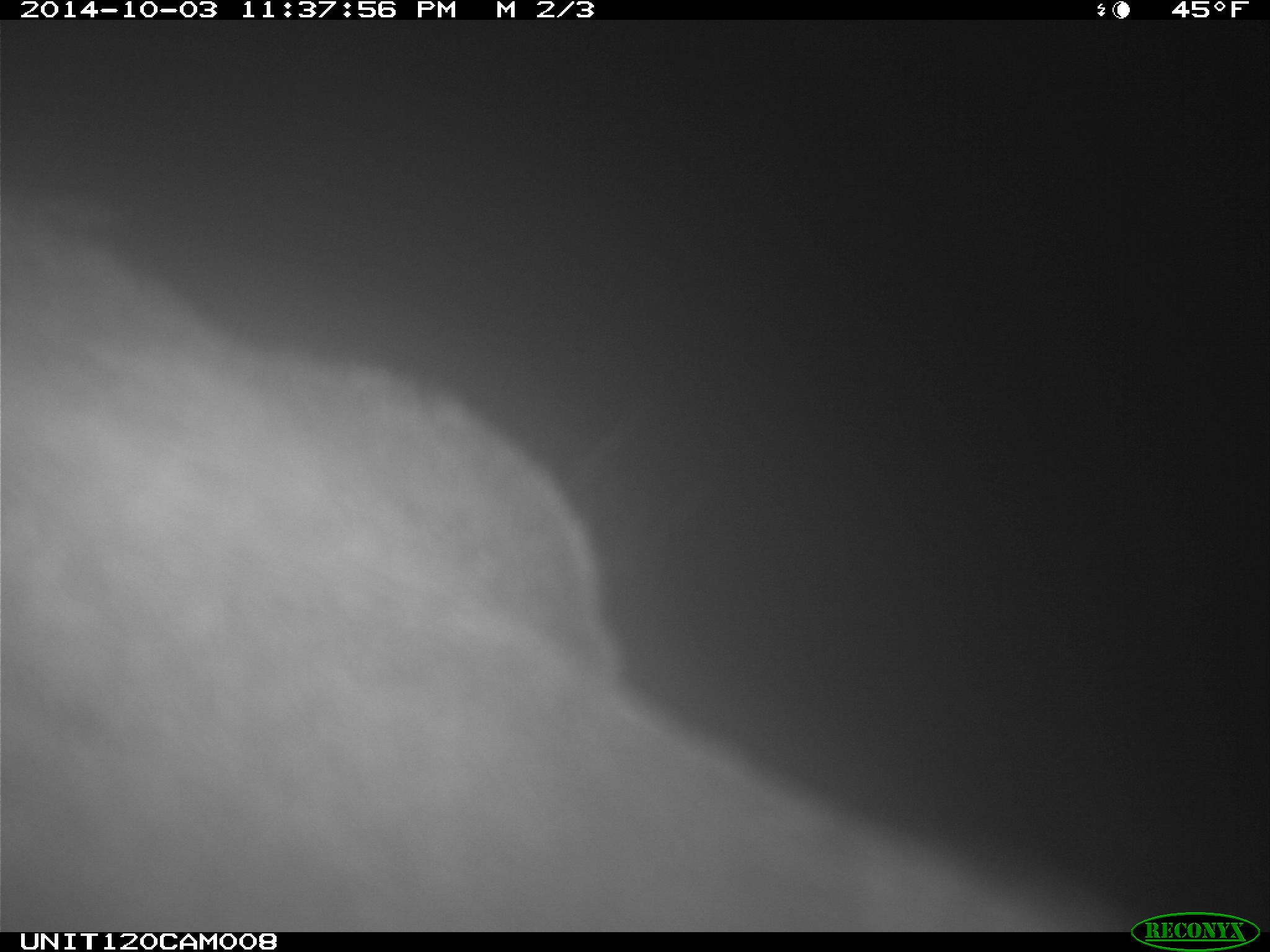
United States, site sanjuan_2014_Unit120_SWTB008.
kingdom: Animalia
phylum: Chordata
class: Mammalia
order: Artiodactyla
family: Cervidae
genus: Cervus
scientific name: Cervus elaphus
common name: red deer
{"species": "Cervus elaphus (red deer)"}